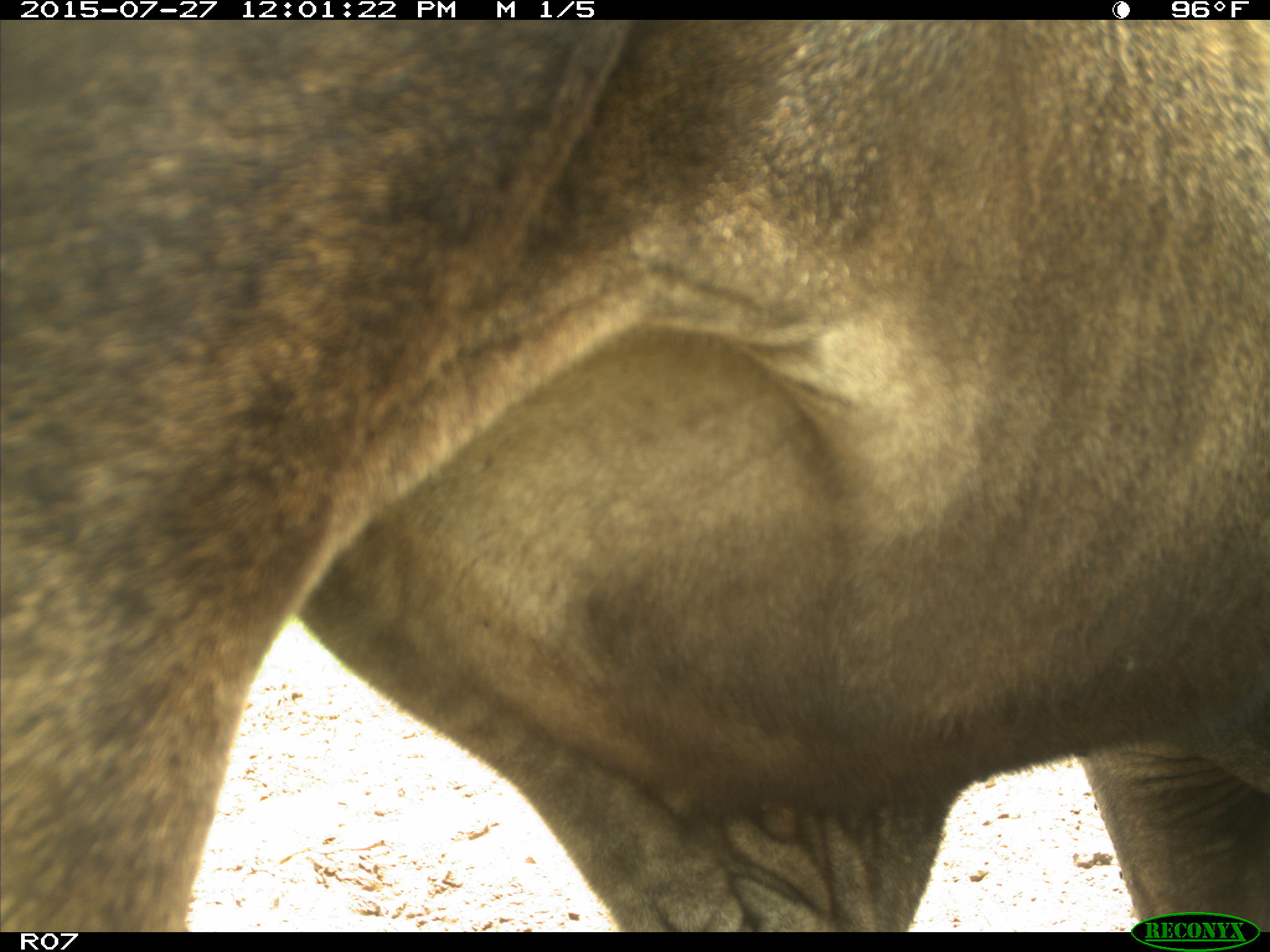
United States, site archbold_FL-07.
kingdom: Animalia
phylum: Chordata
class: Mammalia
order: Artiodactyla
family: Bovidae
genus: Bos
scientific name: Bos taurus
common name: domestic cow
Bos taurus (domestic cow).